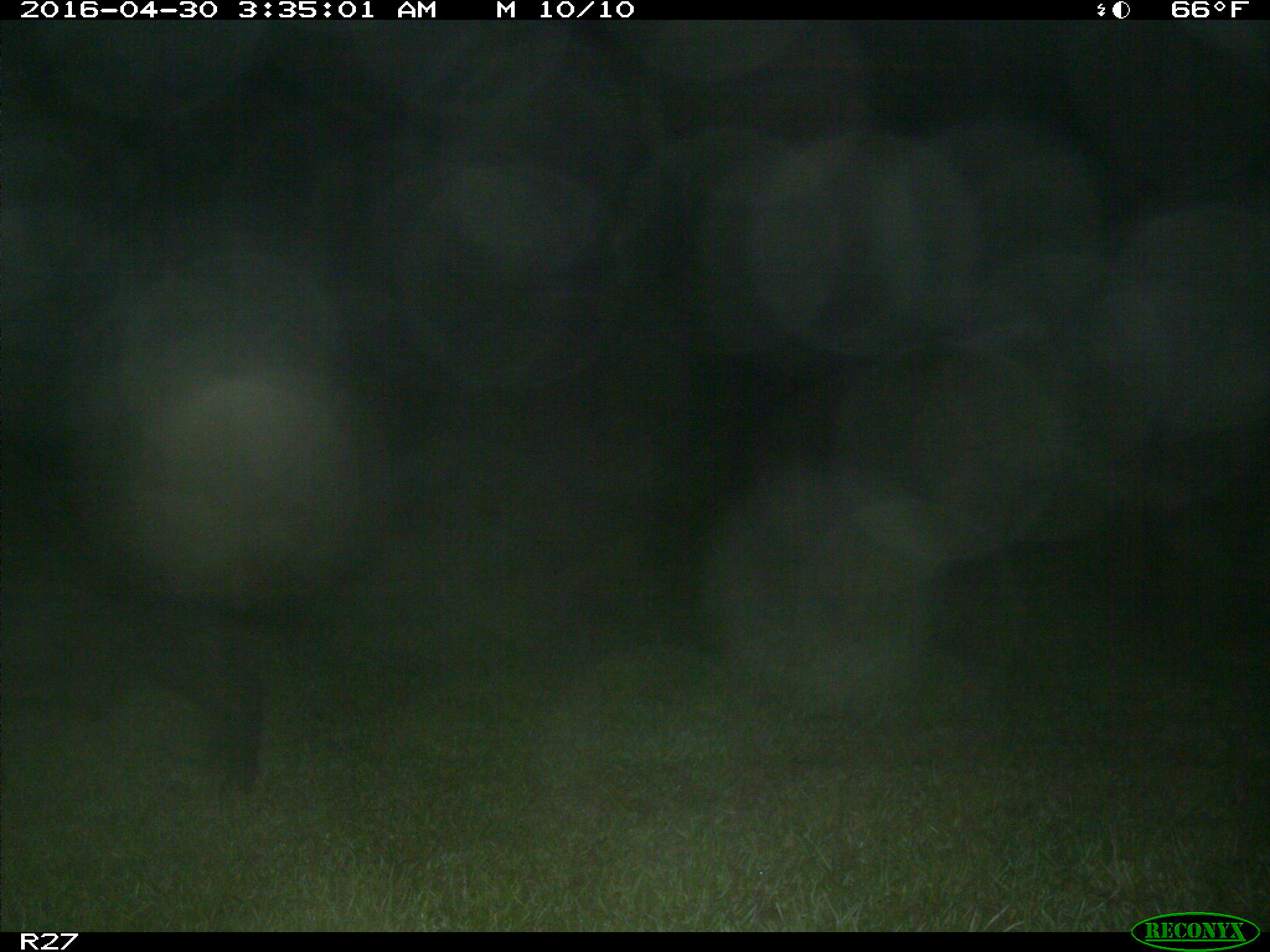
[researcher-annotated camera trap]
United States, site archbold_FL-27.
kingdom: Animalia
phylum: Chordata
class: Mammalia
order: Artiodactyla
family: Suidae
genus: Sus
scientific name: Sus scrofa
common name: wild boar